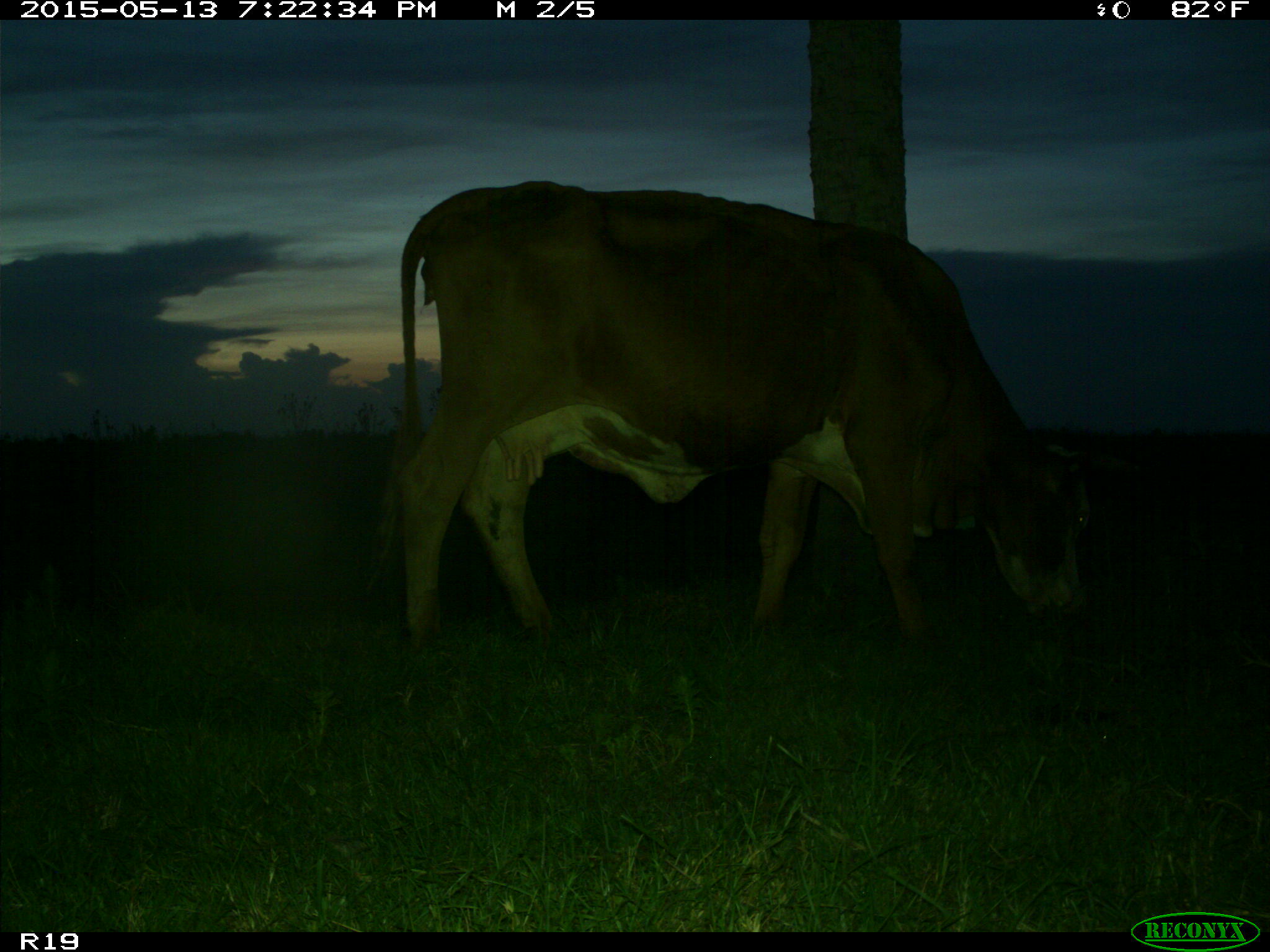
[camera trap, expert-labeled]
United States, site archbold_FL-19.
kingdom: Animalia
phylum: Chordata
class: Mammalia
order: Artiodactyla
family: Bovidae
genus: Bos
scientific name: Bos taurus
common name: domestic cow